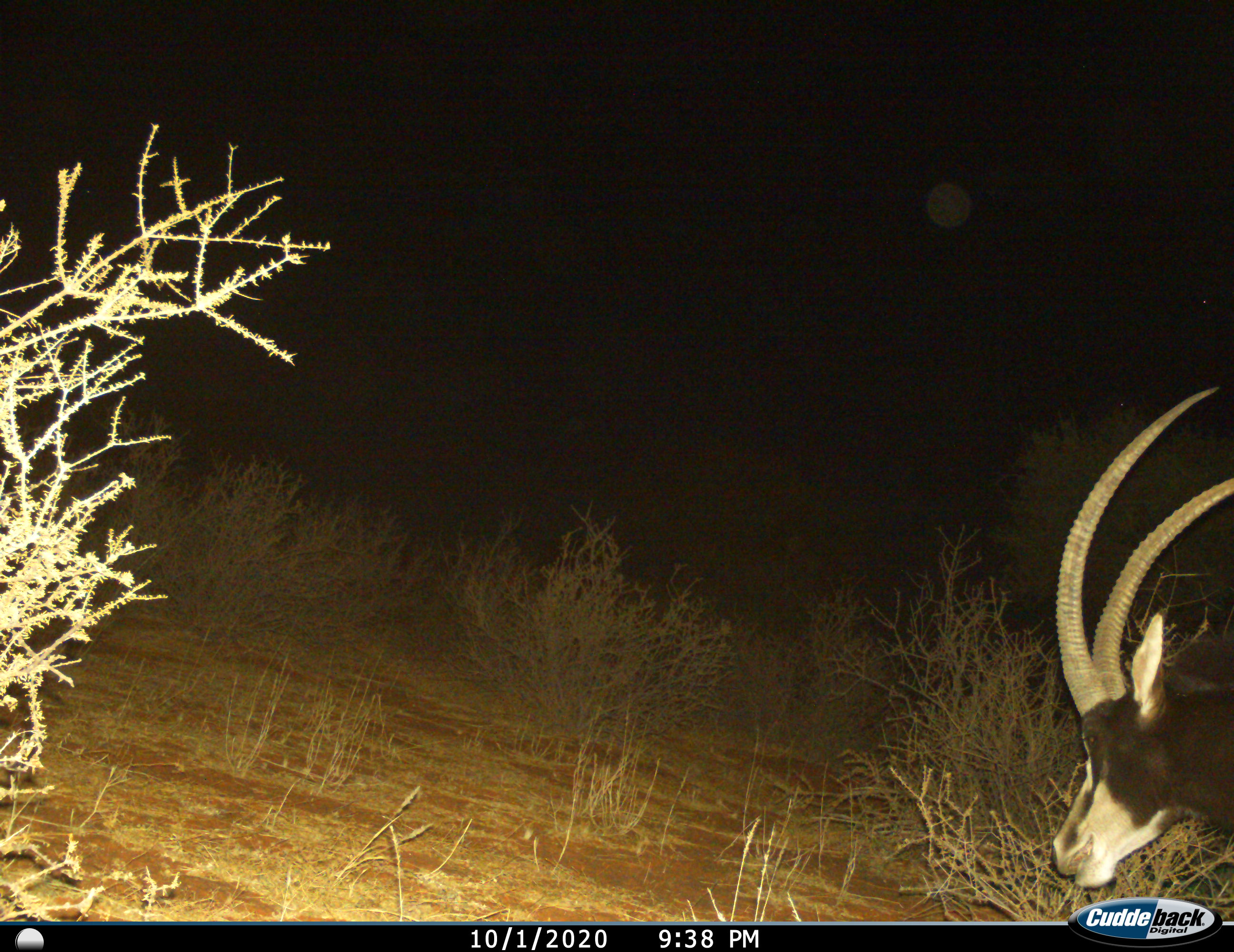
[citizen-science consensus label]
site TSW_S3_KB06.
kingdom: Animalia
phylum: Chordata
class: Mammalia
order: Artiodactyla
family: Bovidae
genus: Hippotragus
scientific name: Hippotragus niger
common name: sable antelope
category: sable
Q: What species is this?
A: Sable (sable antelope) (Hippotragus niger).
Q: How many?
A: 1.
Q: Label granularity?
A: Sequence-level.